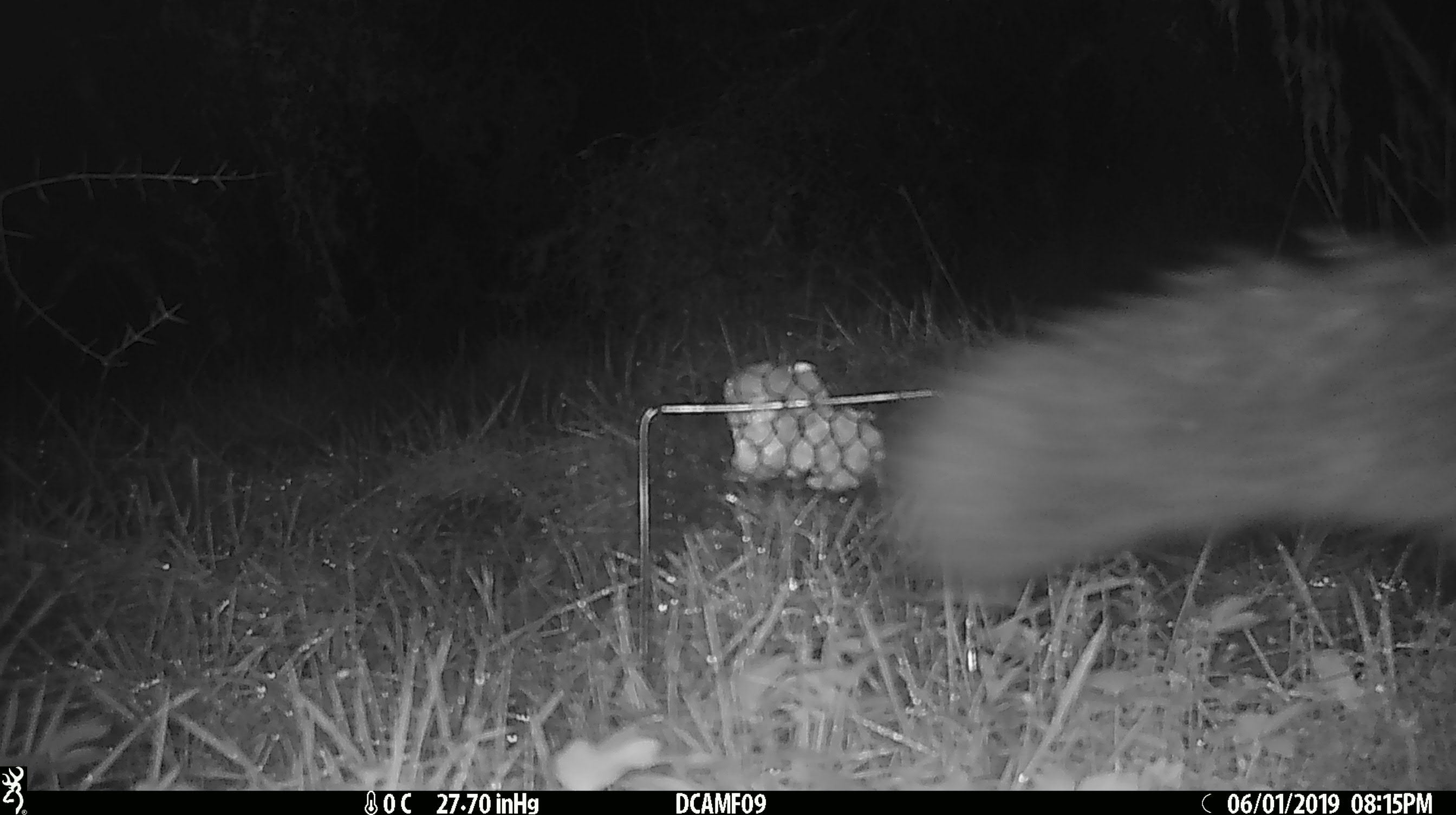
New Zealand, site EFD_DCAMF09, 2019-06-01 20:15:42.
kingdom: Animalia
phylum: Chordata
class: Mammalia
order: Diprotodontia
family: Phalangeridae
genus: Trichosurus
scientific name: Trichosurus vulpecula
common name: common brushtail possum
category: possum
Possum (common brushtail possum) (Trichosurus vulpecula).